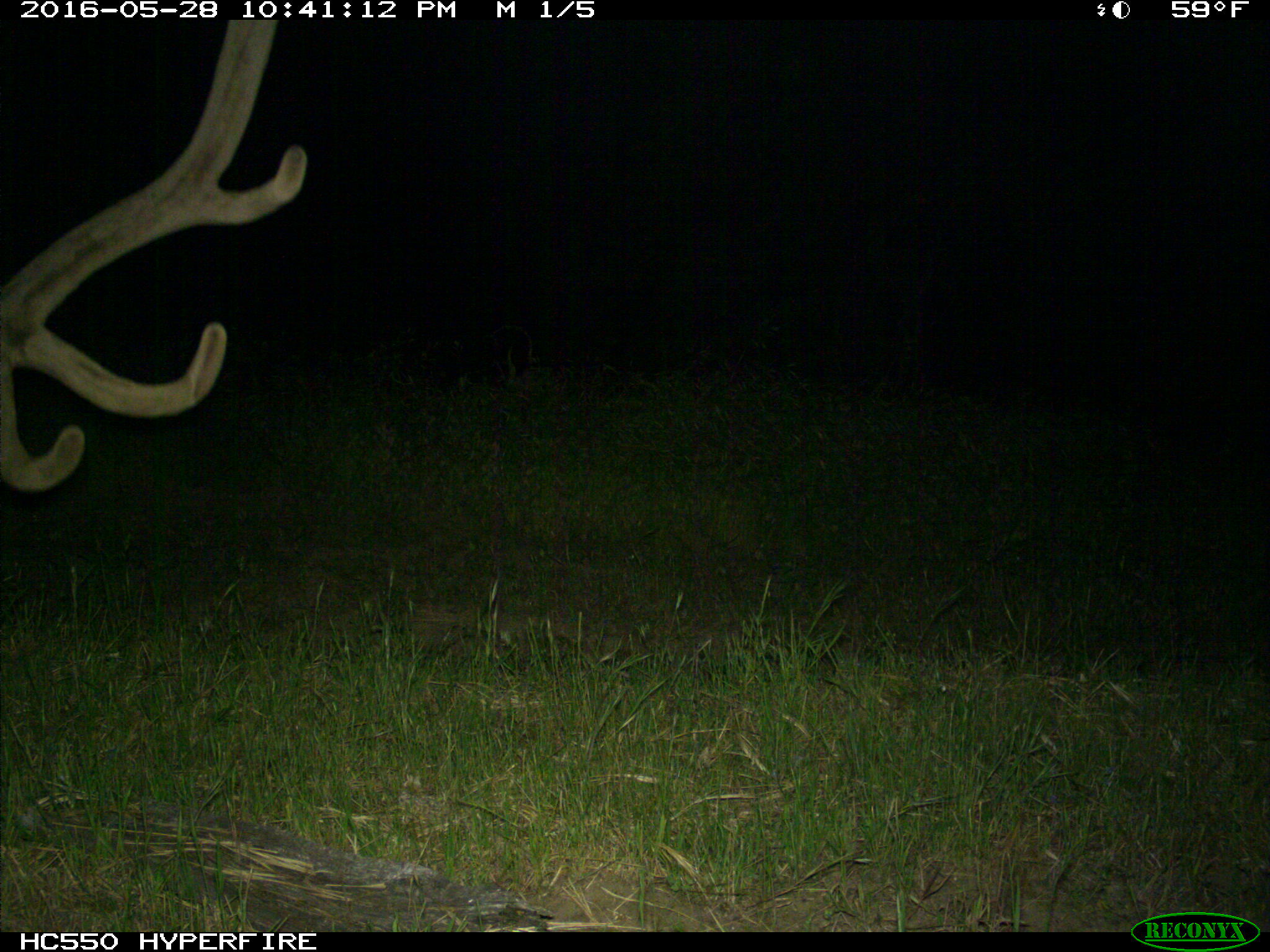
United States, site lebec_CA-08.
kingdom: Animalia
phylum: Chordata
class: Mammalia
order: Artiodactyla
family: Cervidae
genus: Cervus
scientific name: Cervus canadensis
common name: elk